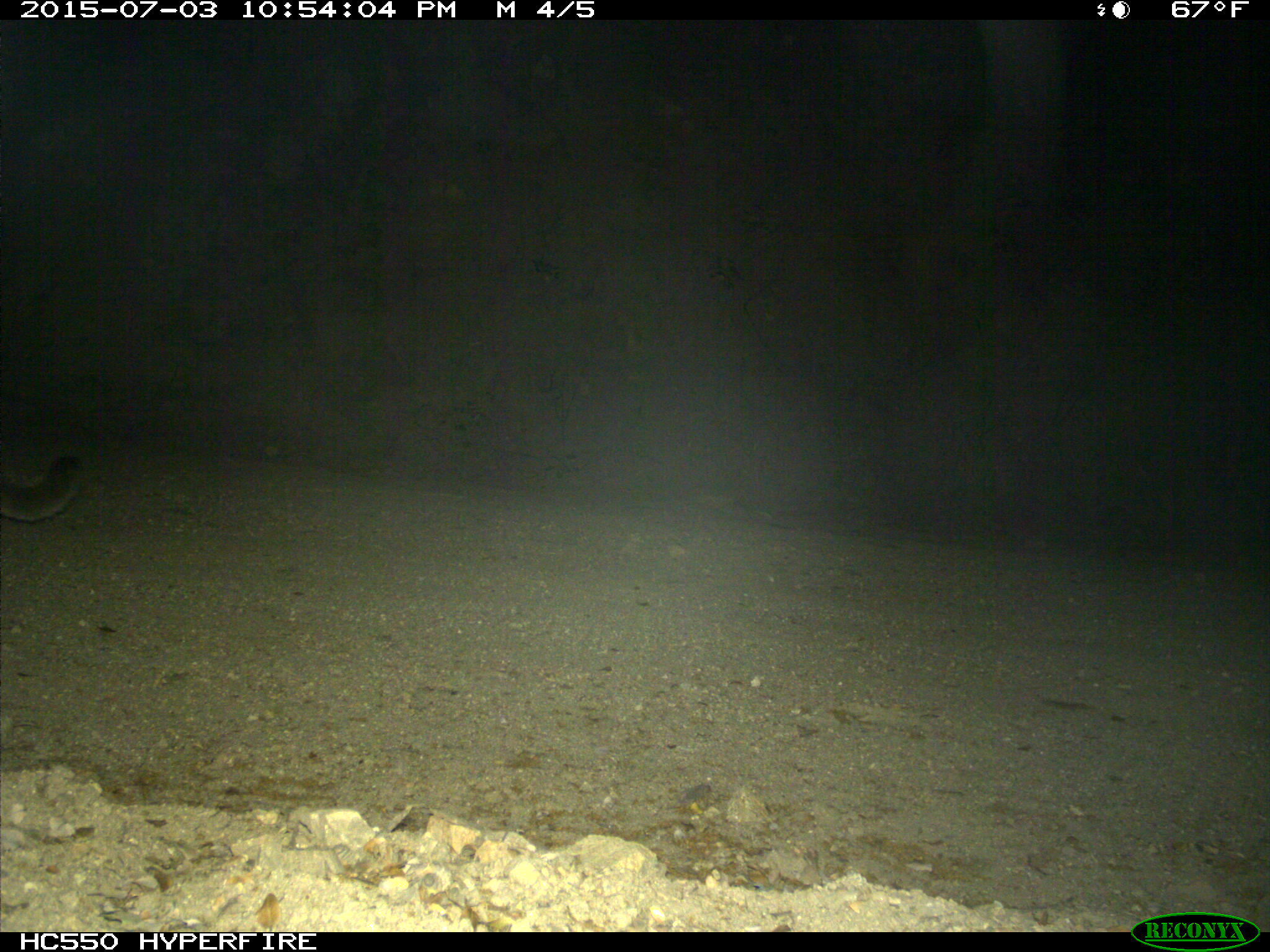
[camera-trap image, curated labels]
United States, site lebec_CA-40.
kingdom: Animalia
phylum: Chordata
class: Mammalia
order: Carnivora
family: Felidae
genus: Puma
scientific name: Puma concolor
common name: mountain lion